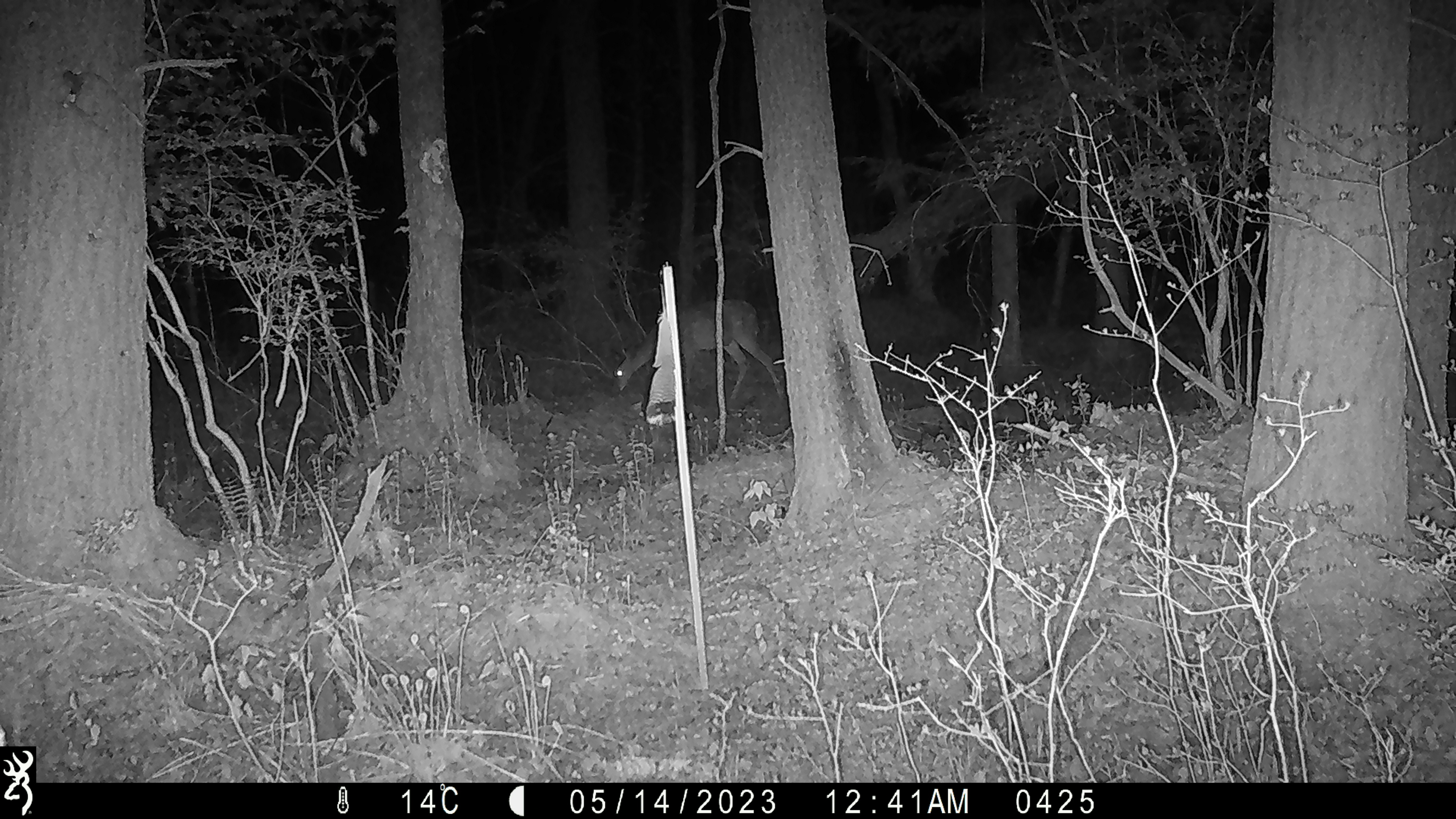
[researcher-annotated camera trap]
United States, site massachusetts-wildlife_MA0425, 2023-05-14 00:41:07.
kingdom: Animalia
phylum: Chordata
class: Mammalia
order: Artiodactyla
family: Cervidae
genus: Odocoileus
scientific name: Odocoileus virginianus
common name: white-tailed deer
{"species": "white-tailed deer (Odocoileus virginianus)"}